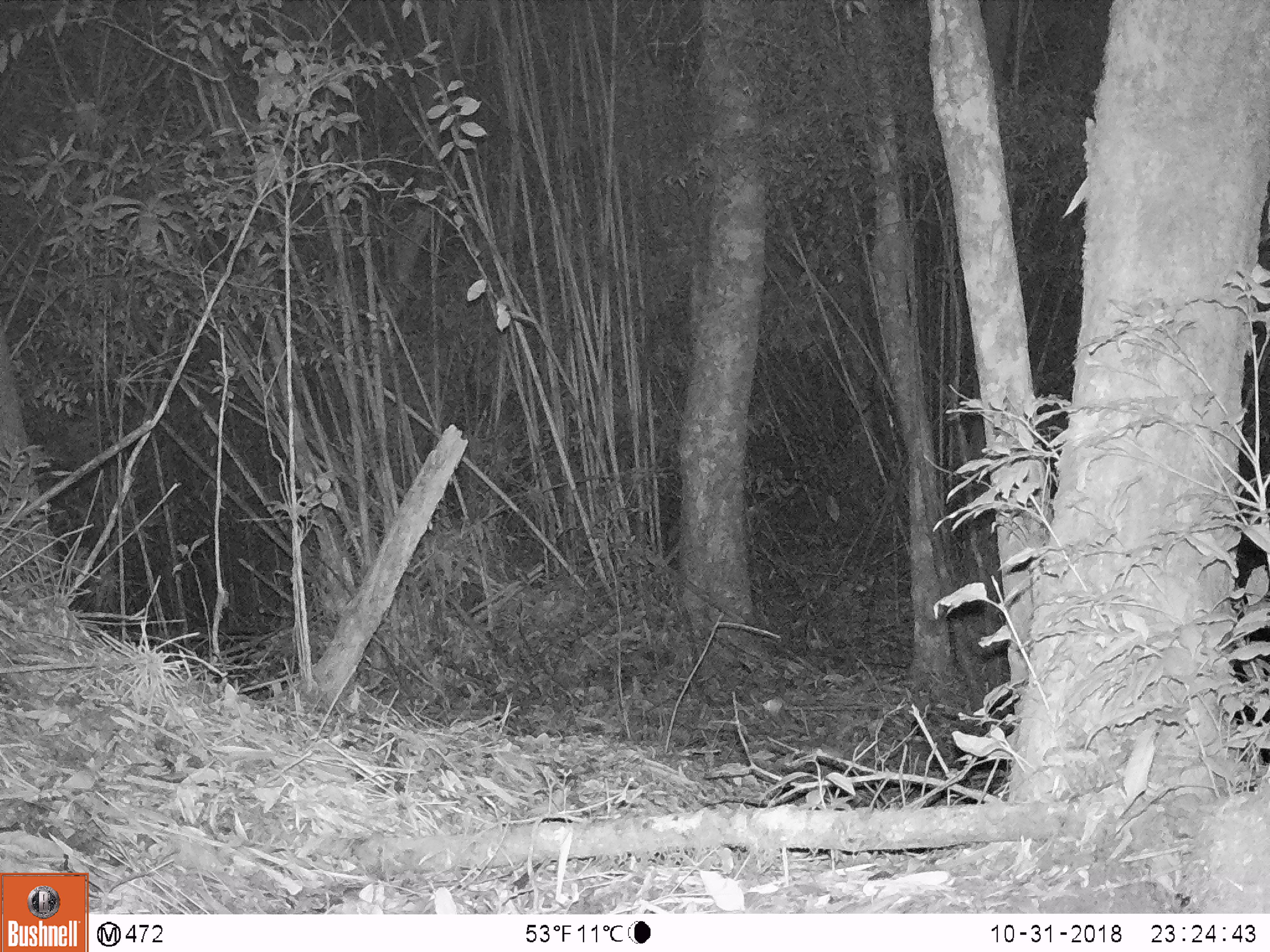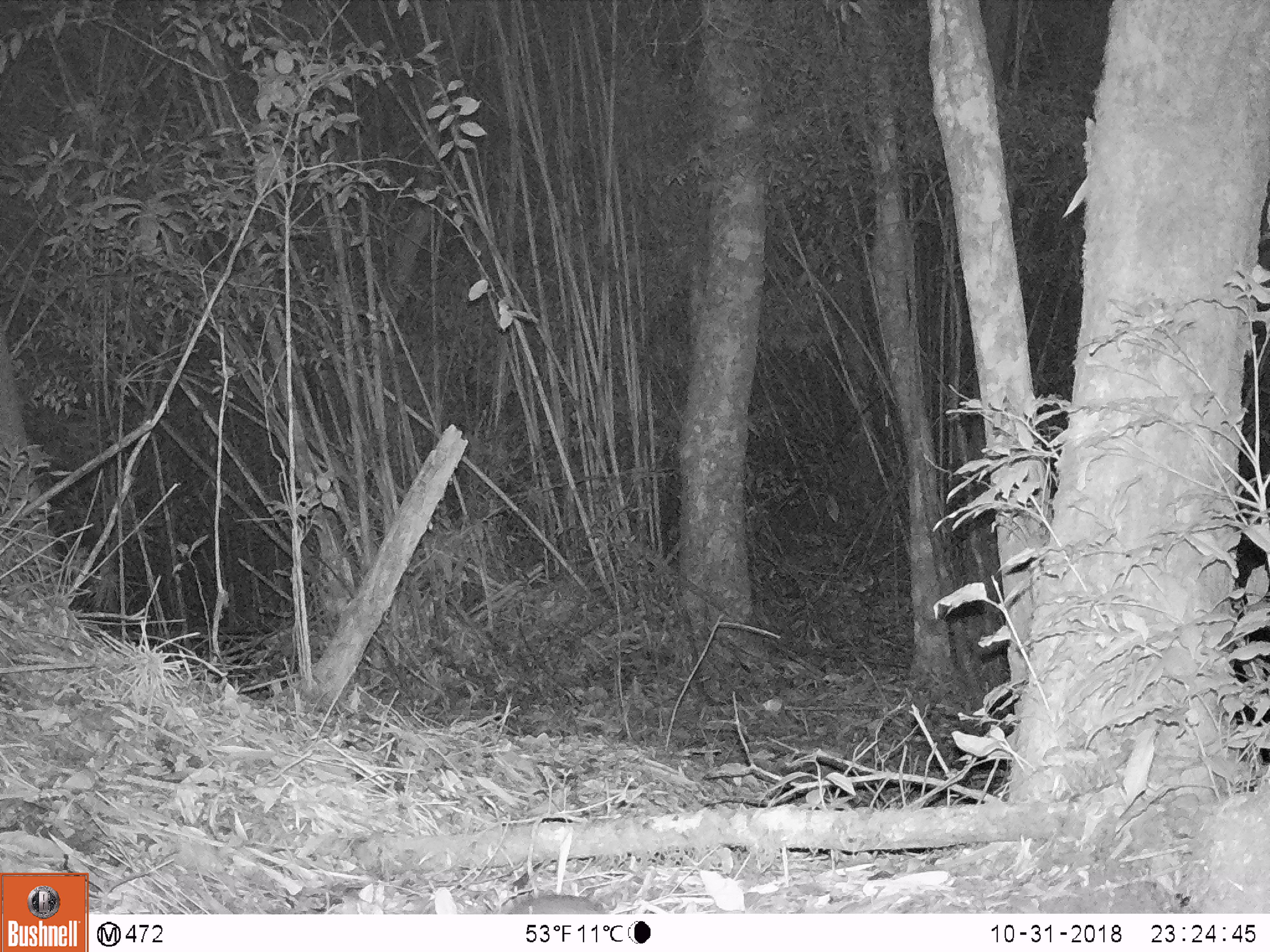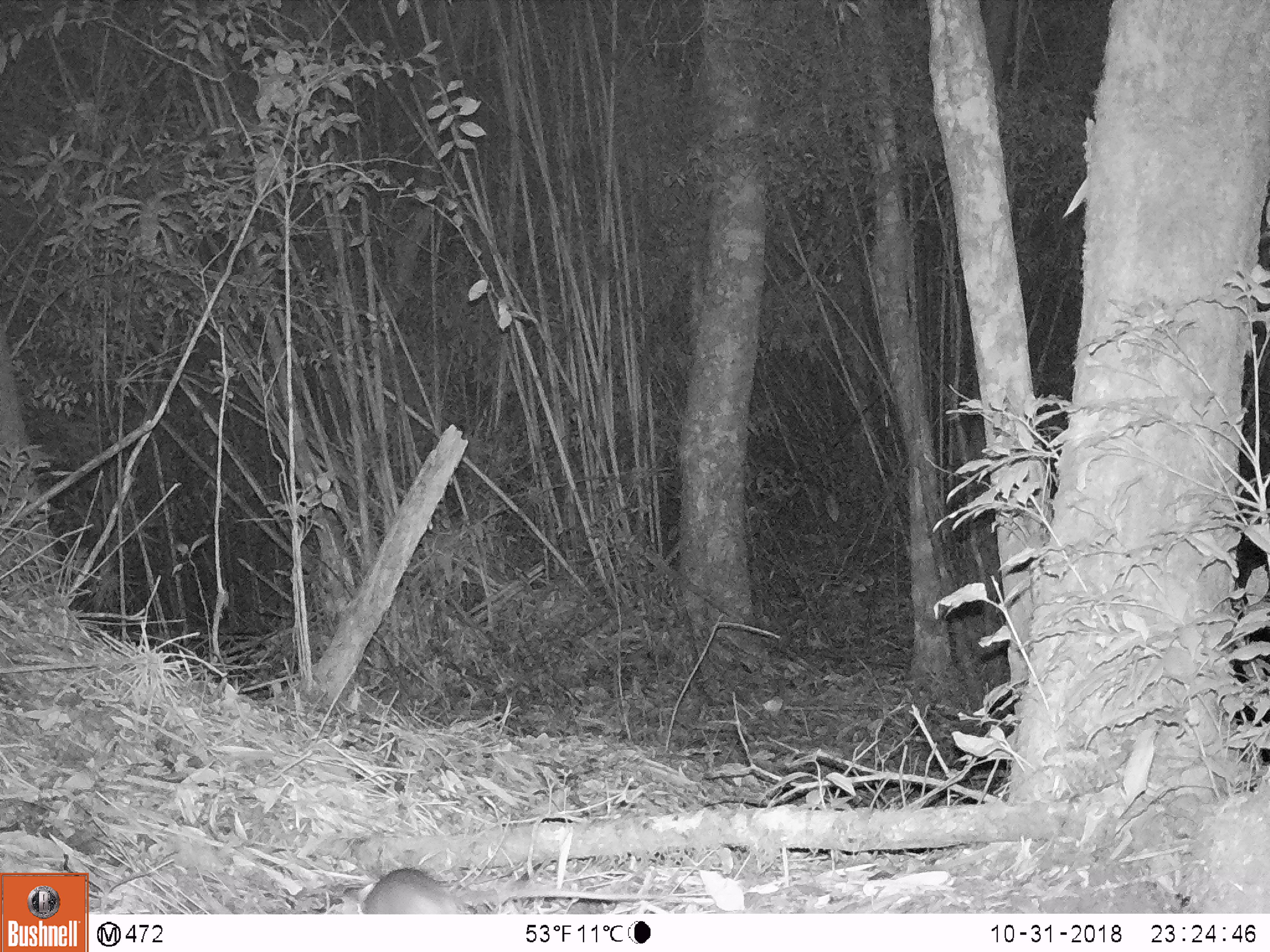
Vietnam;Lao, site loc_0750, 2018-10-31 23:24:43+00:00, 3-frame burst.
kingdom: Animalia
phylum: Chordata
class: Mammalia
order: Rodentia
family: Muridae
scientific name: Muridae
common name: old-world mice and rats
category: unidentified murid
Unidentified murid (old-world mice and rats) (Muridae). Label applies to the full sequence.